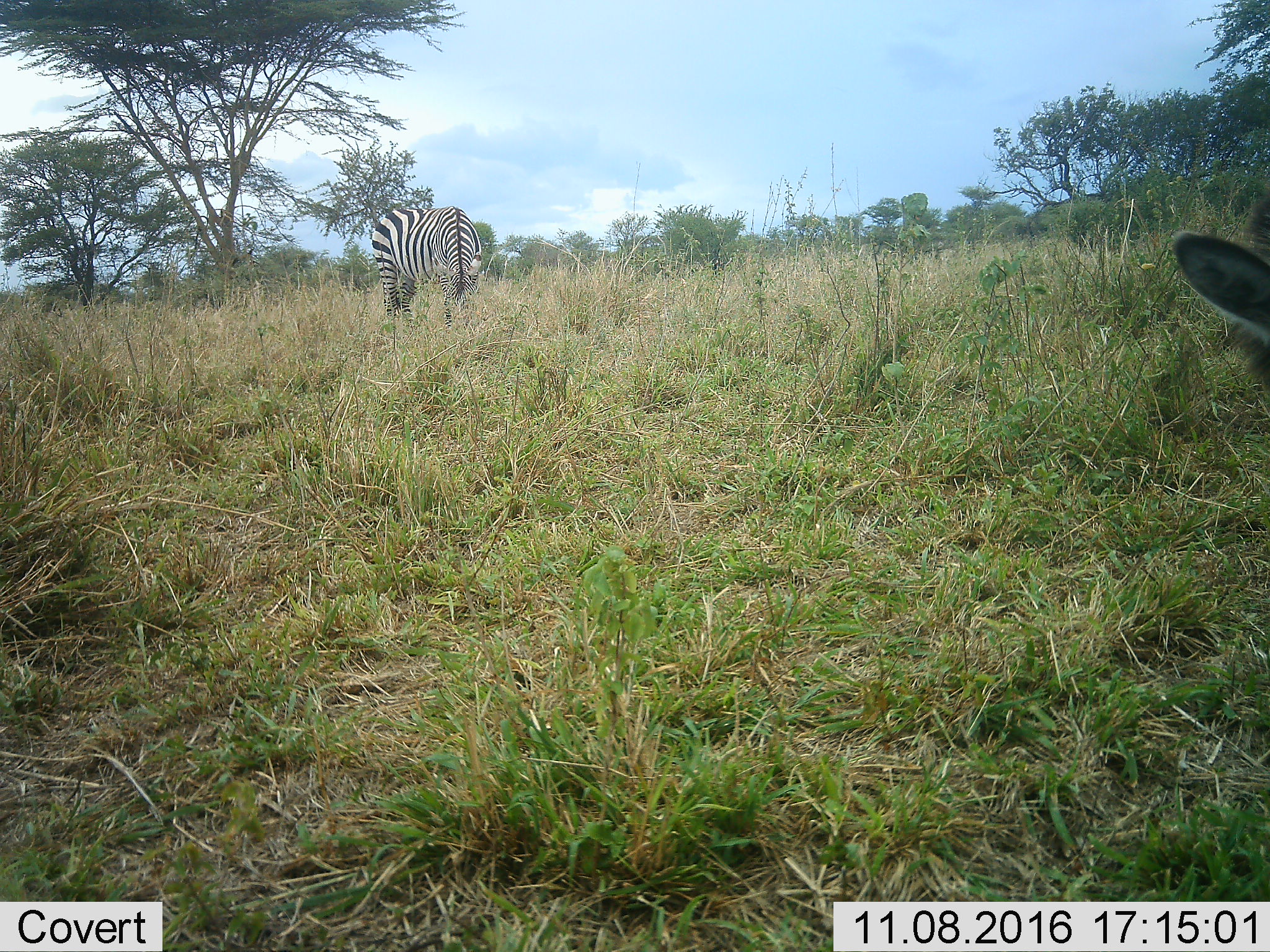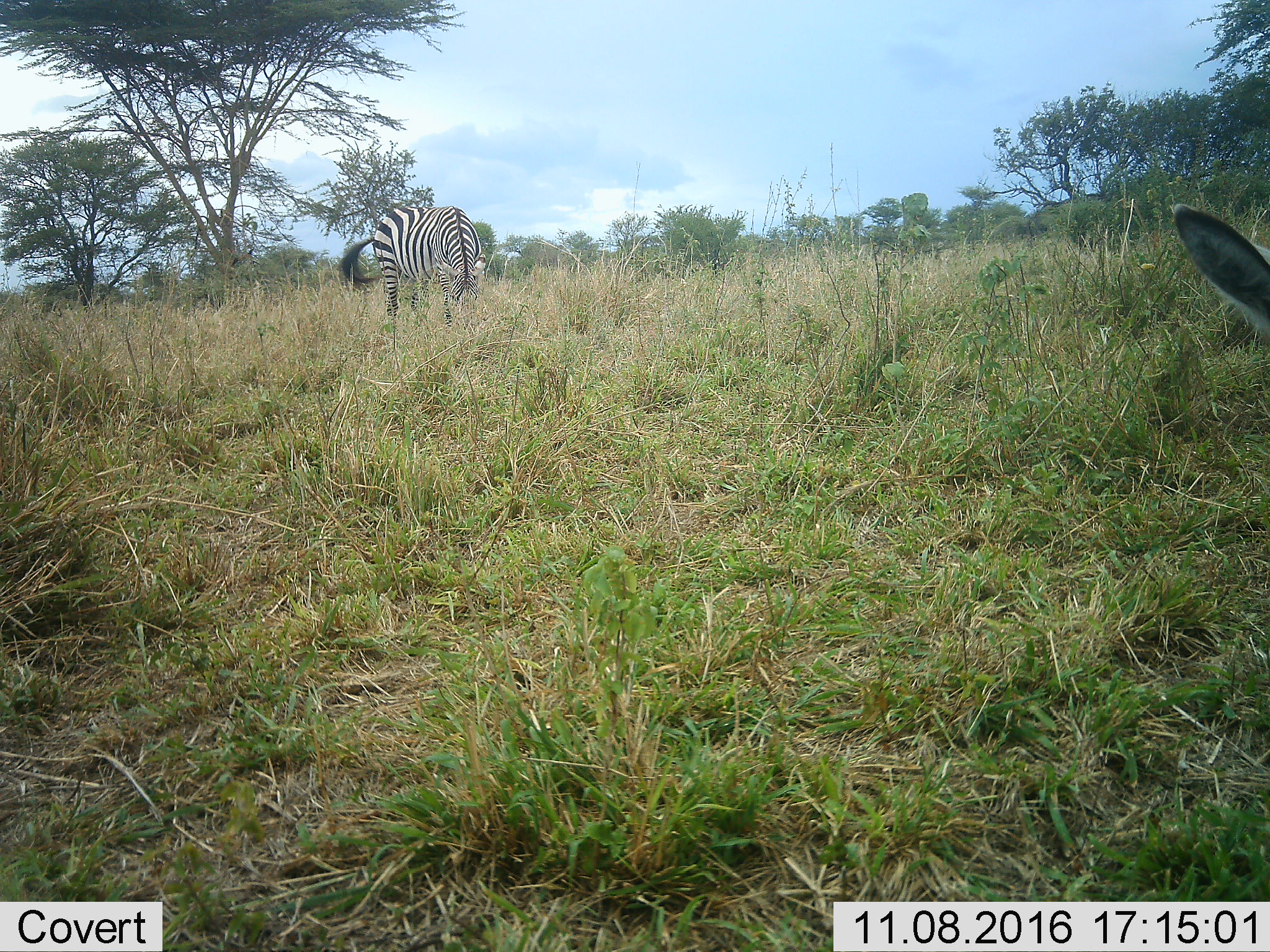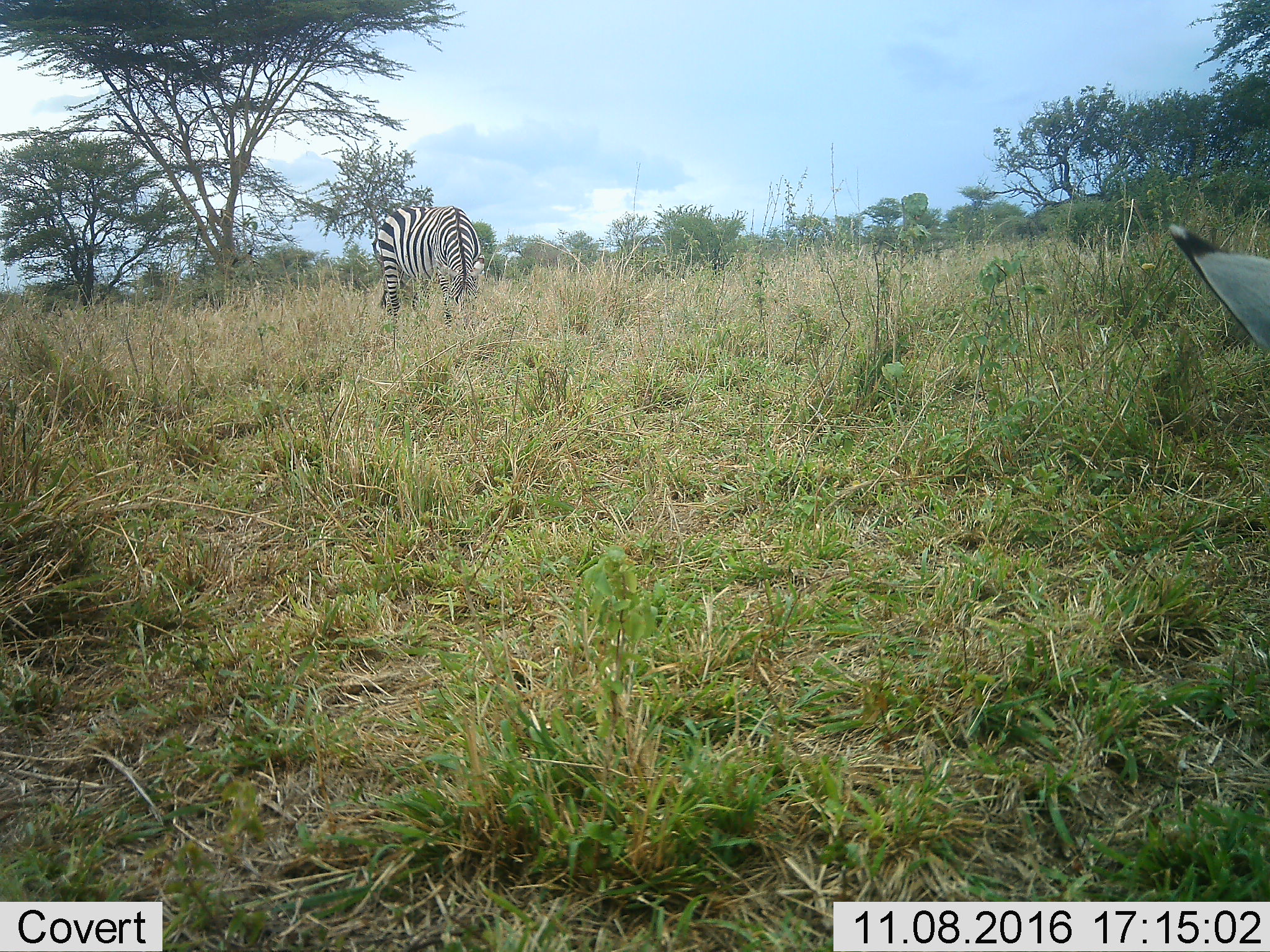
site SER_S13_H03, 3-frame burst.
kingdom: Animalia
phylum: Chordata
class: Mammalia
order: Perissodactyla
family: Equidae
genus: Equus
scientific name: Equus quagga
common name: plains zebra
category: zebraplains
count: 2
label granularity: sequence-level